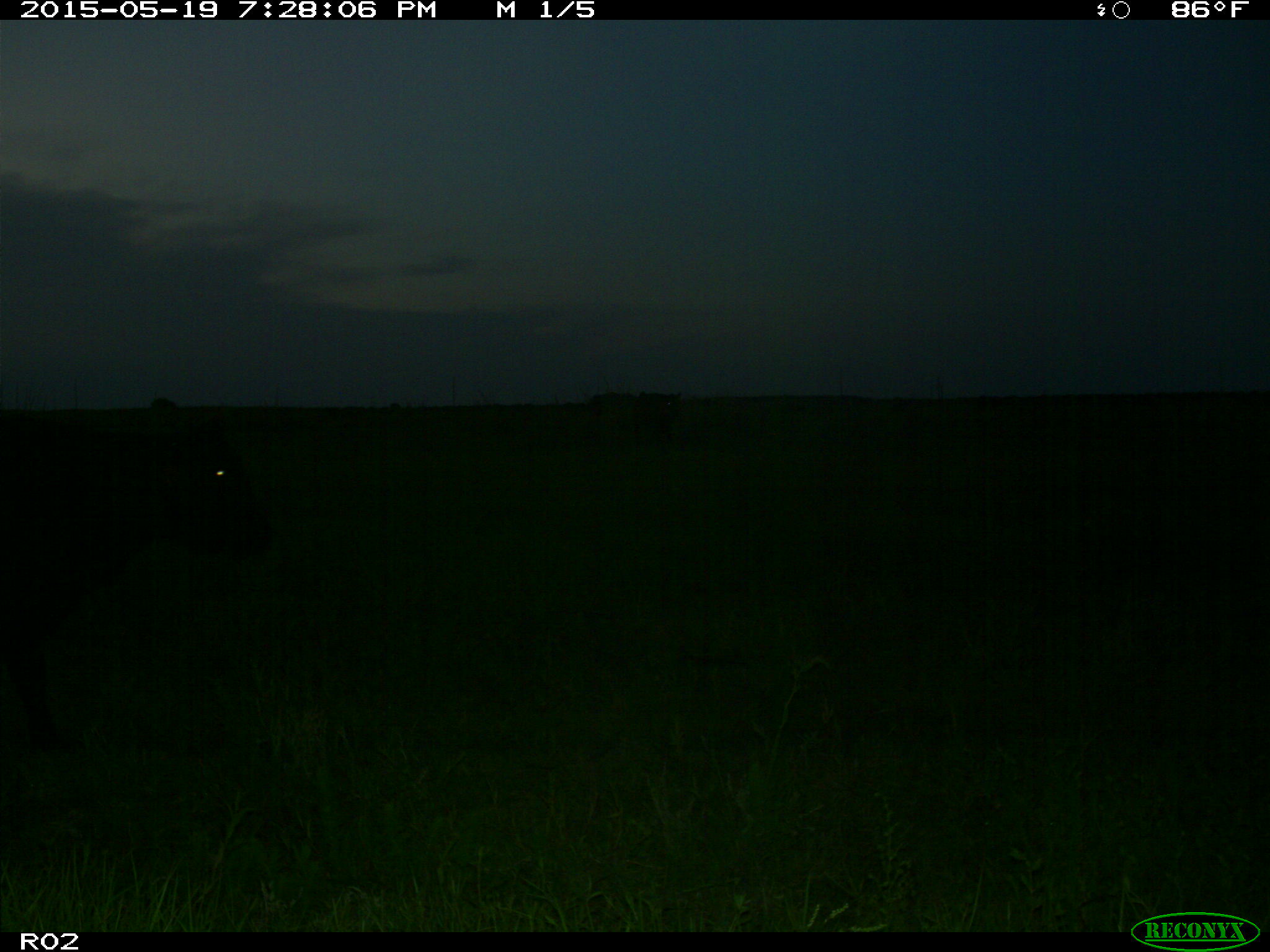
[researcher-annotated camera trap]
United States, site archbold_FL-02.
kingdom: Animalia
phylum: Chordata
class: Mammalia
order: Artiodactyla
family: Bovidae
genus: Bos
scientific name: Bos taurus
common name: domestic cow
Bos taurus (domestic cow).